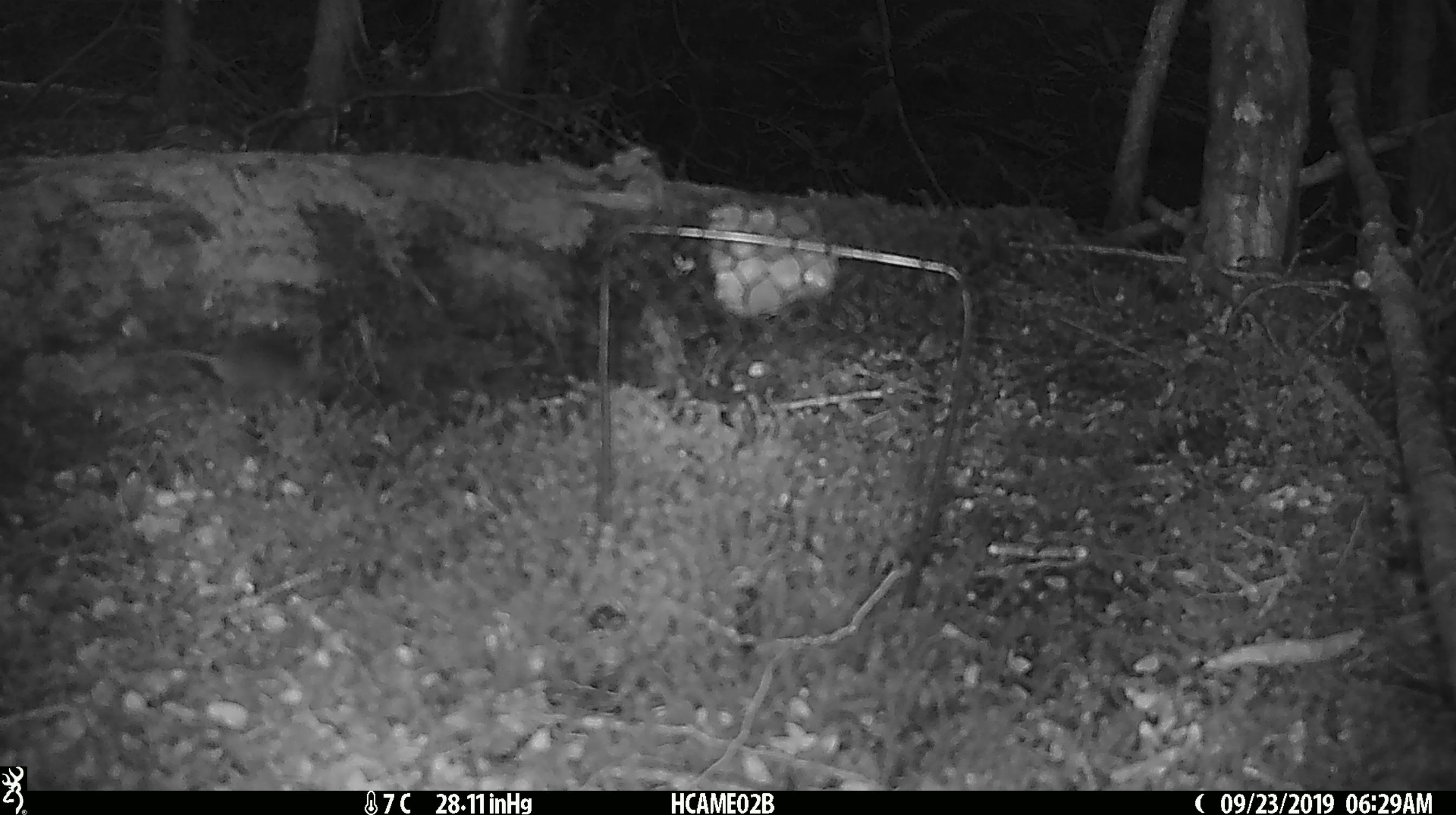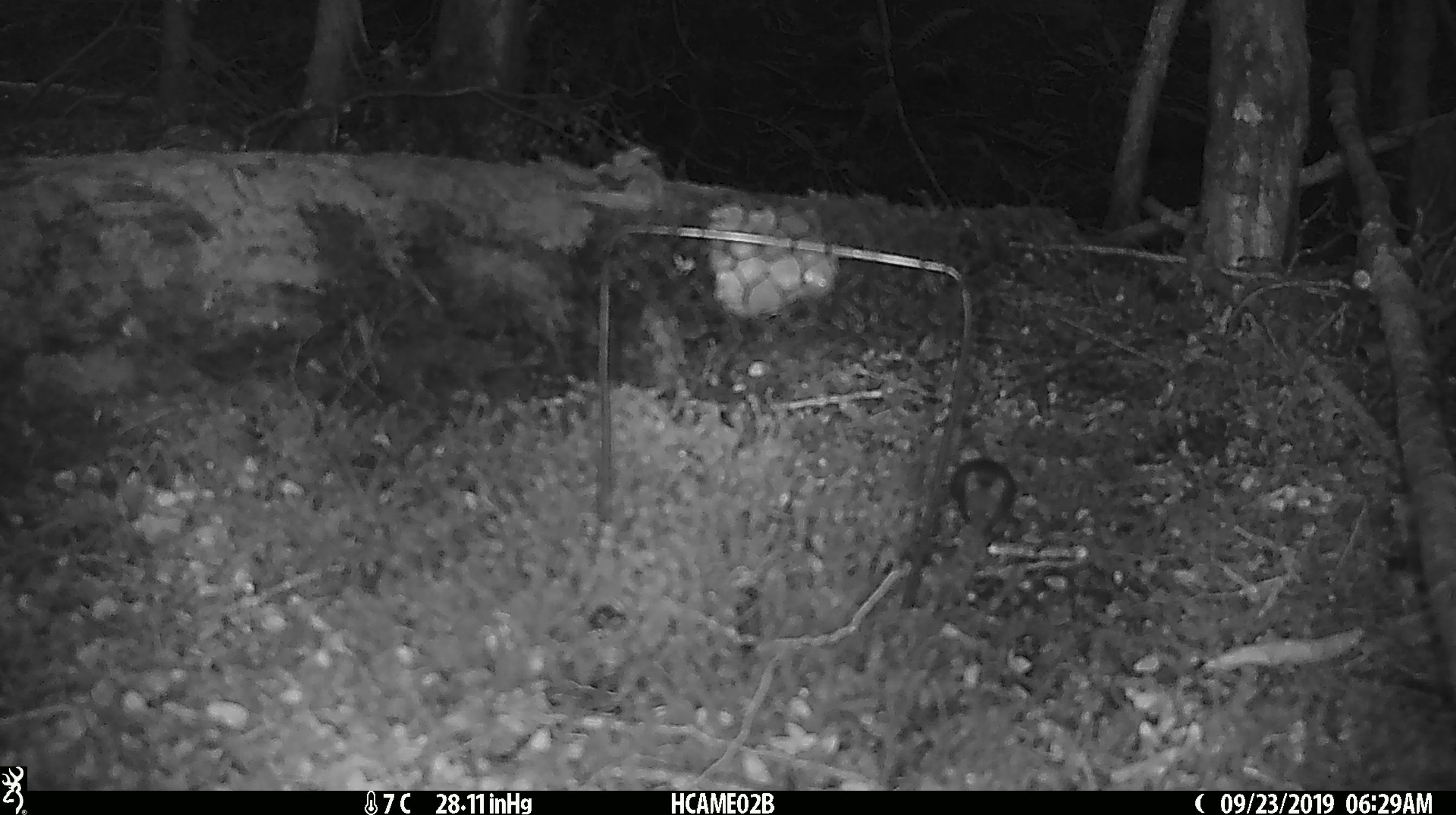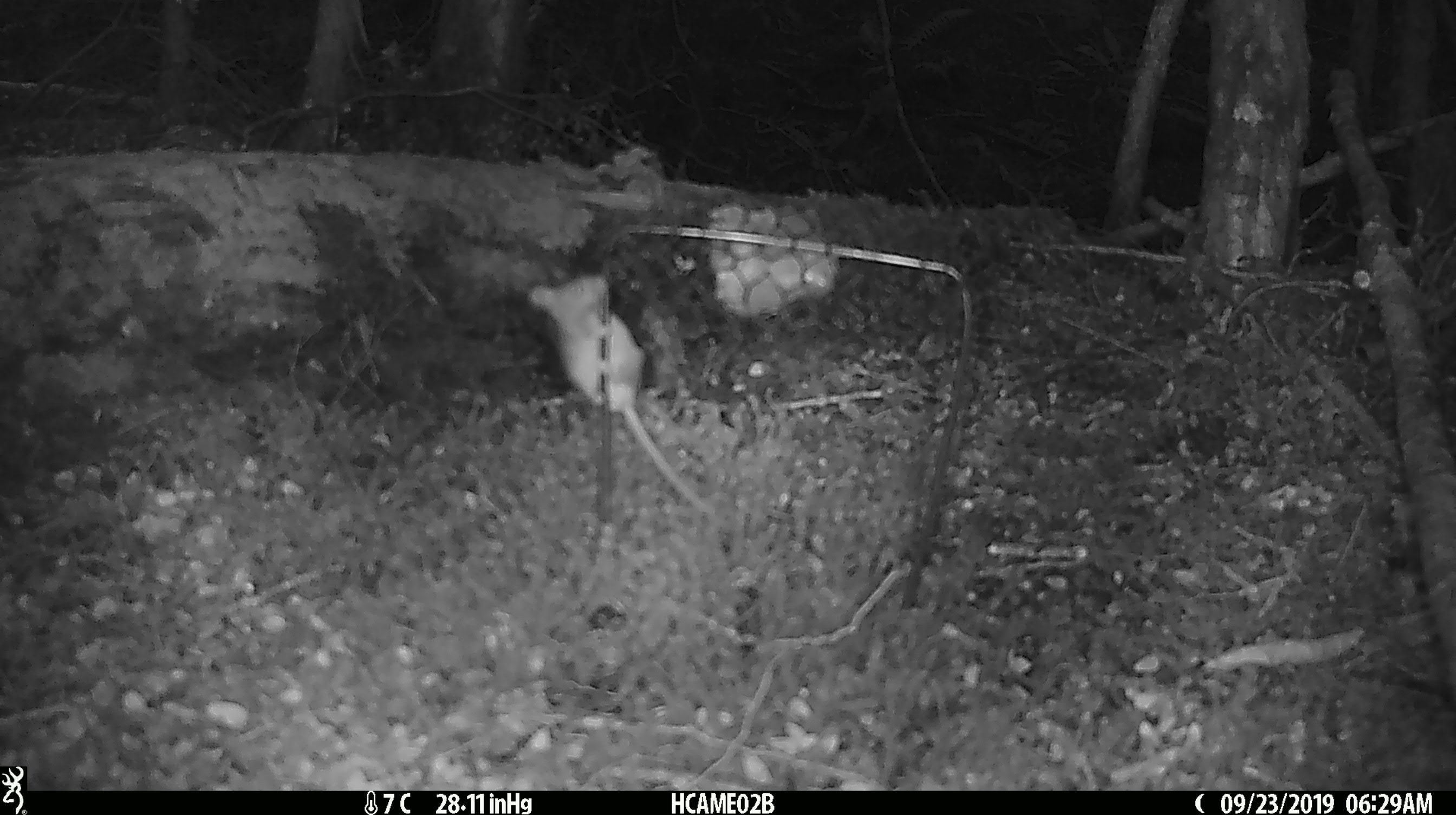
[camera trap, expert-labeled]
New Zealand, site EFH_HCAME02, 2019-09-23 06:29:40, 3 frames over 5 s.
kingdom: Animalia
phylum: Chordata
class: Mammalia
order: Rodentia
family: Muridae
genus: Mus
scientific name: Mus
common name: mouse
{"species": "mouse (Mus)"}